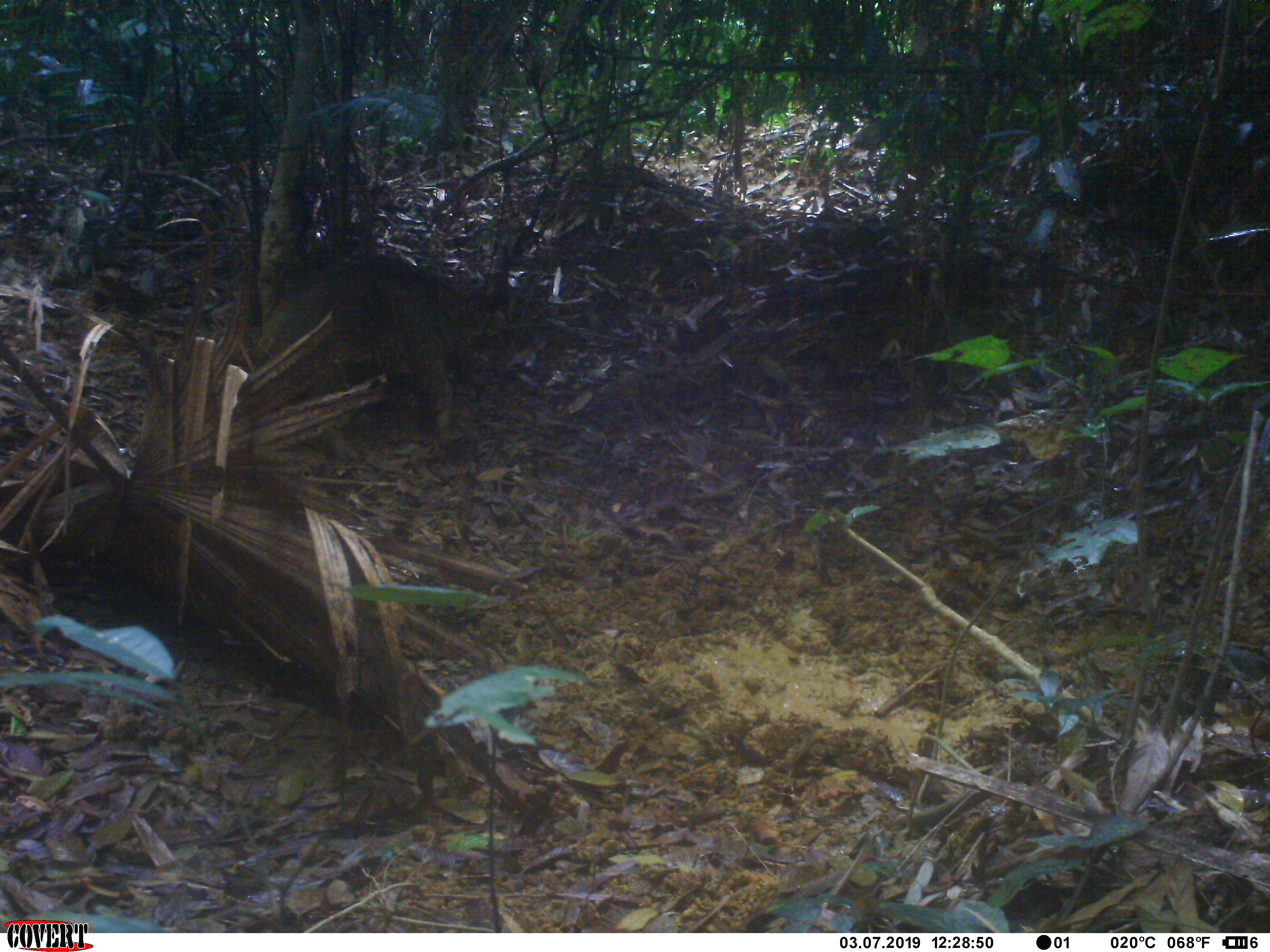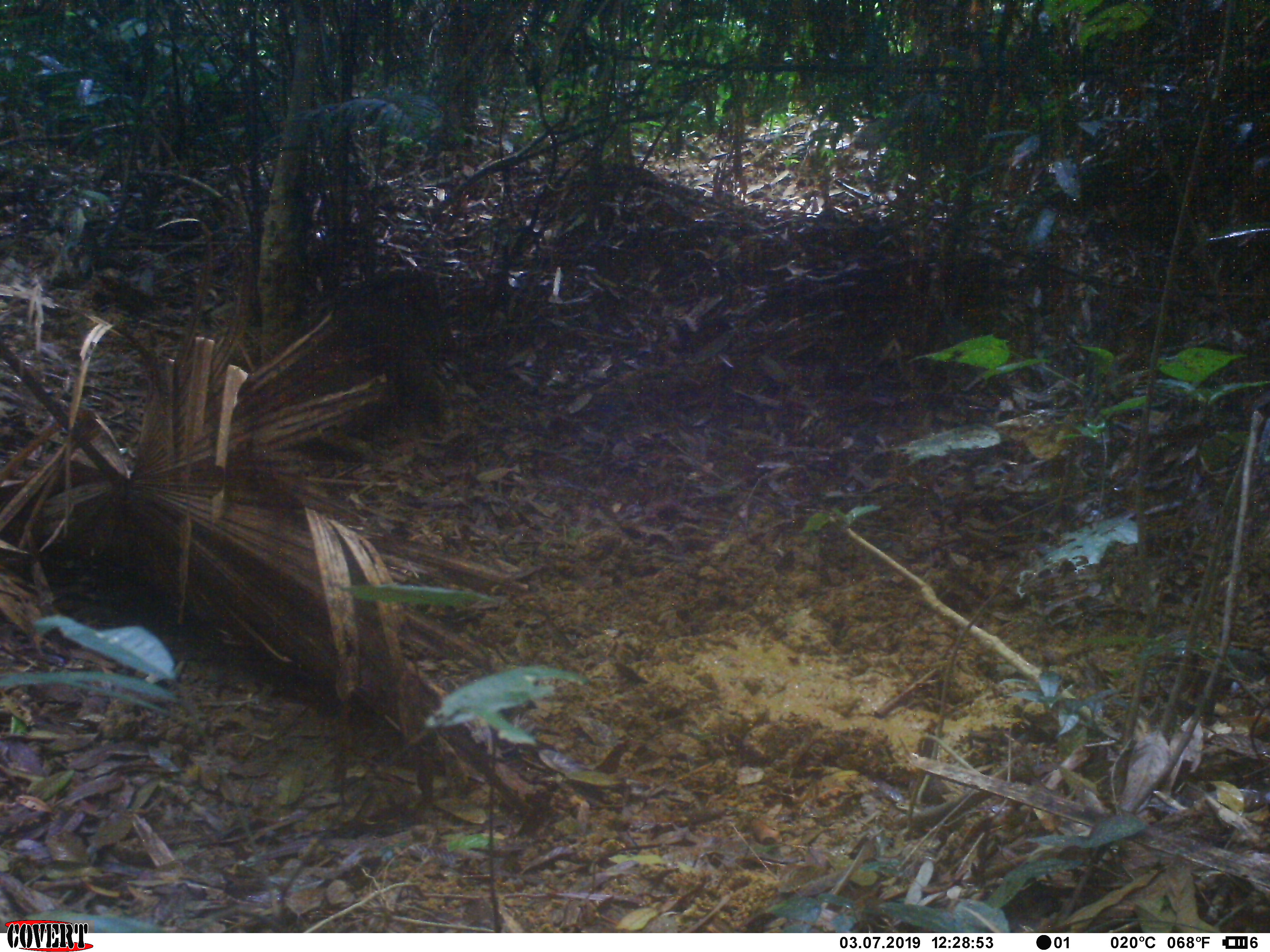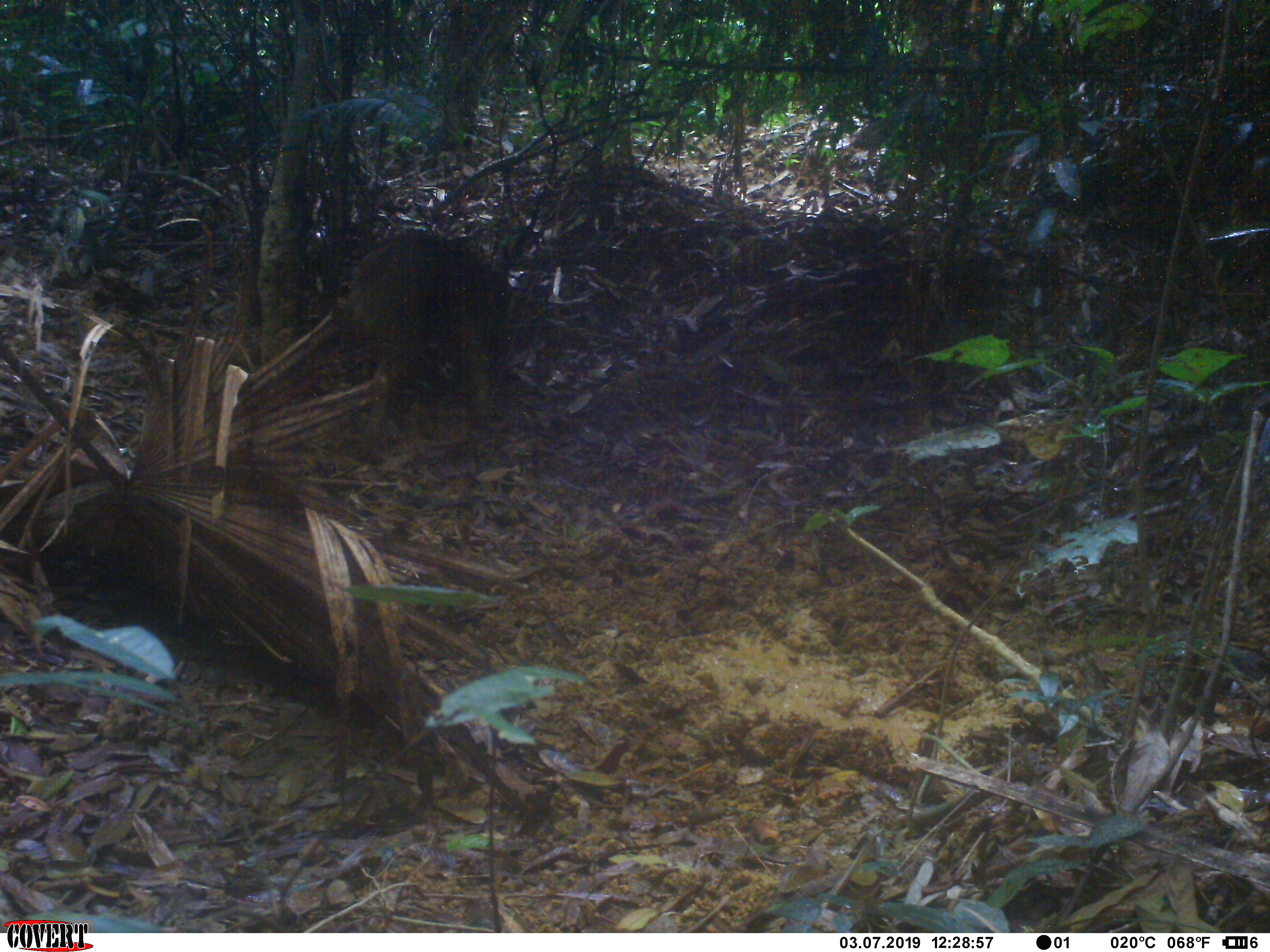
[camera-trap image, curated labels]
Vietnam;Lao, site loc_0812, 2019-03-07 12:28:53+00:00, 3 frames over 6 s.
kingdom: Animalia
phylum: Chordata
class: Mammalia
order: Artiodactyla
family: Suidae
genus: Sus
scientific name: Sus scrofa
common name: eurasian wild pig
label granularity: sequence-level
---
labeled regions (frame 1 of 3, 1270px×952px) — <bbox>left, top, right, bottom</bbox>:
eurasian wild pig: <bbox>249, 256, 473, 444</bbox>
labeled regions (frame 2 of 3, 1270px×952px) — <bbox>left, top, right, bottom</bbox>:
eurasian wild pig: <bbox>275, 269, 457, 464</bbox>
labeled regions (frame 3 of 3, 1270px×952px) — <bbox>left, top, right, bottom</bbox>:
eurasian wild pig: <bbox>343, 229, 506, 451</bbox>